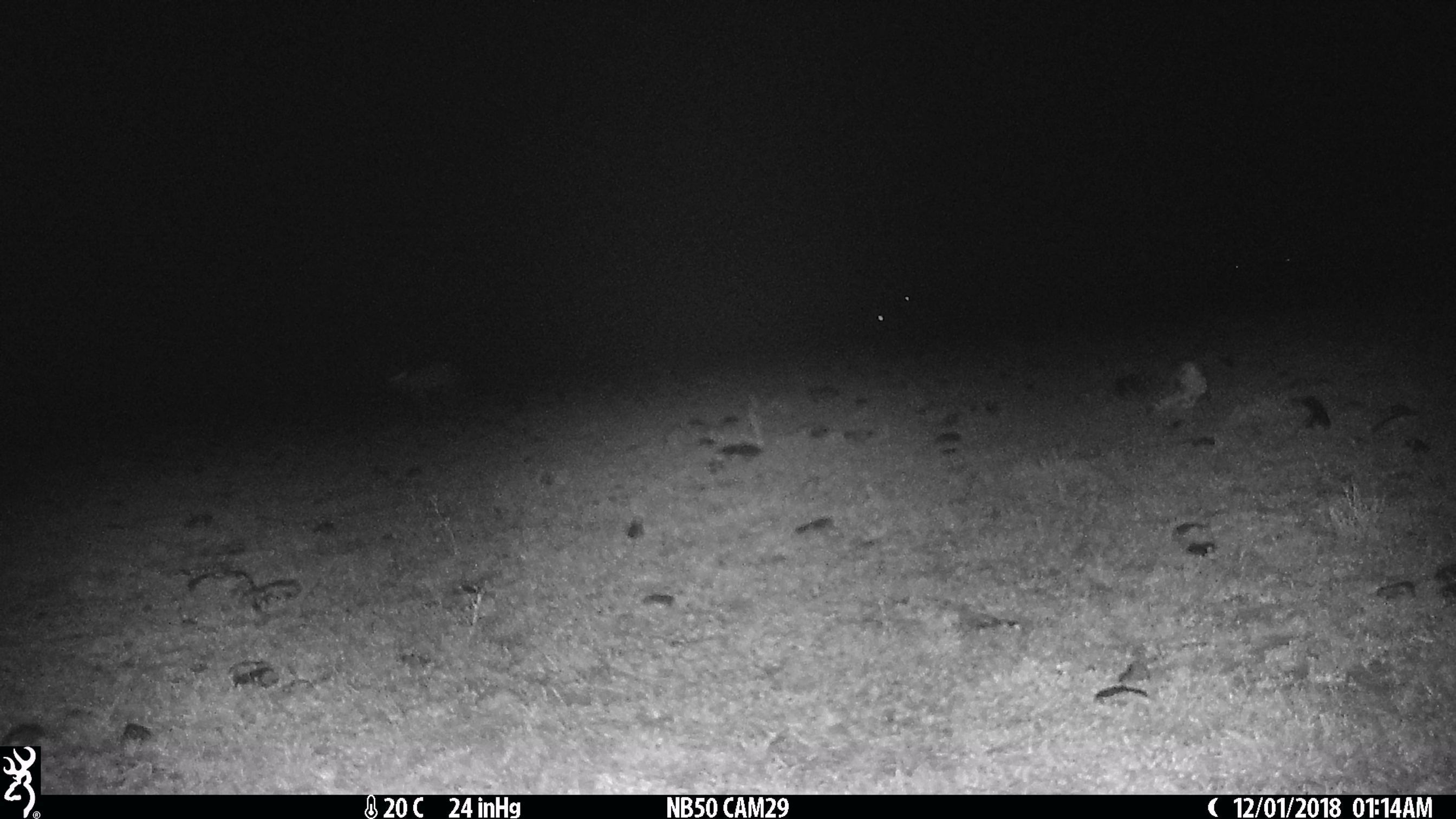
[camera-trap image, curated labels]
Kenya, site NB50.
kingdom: Animalia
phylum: Chordata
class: Mammalia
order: Artiodactyla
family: Bovidae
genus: Eudorcas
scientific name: Eudorcas thomsonii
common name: thomon's gazelle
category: gazelle thomsons